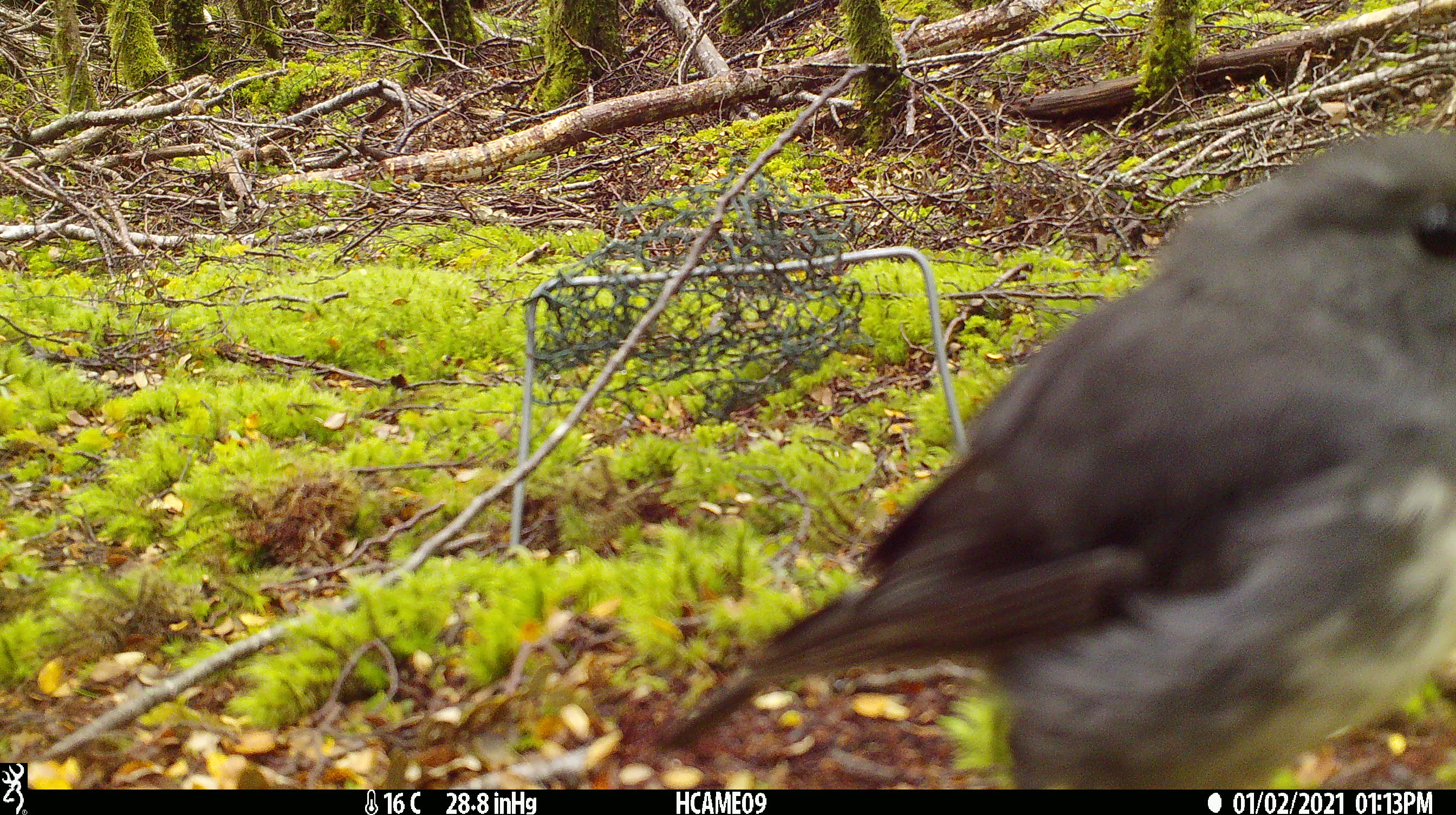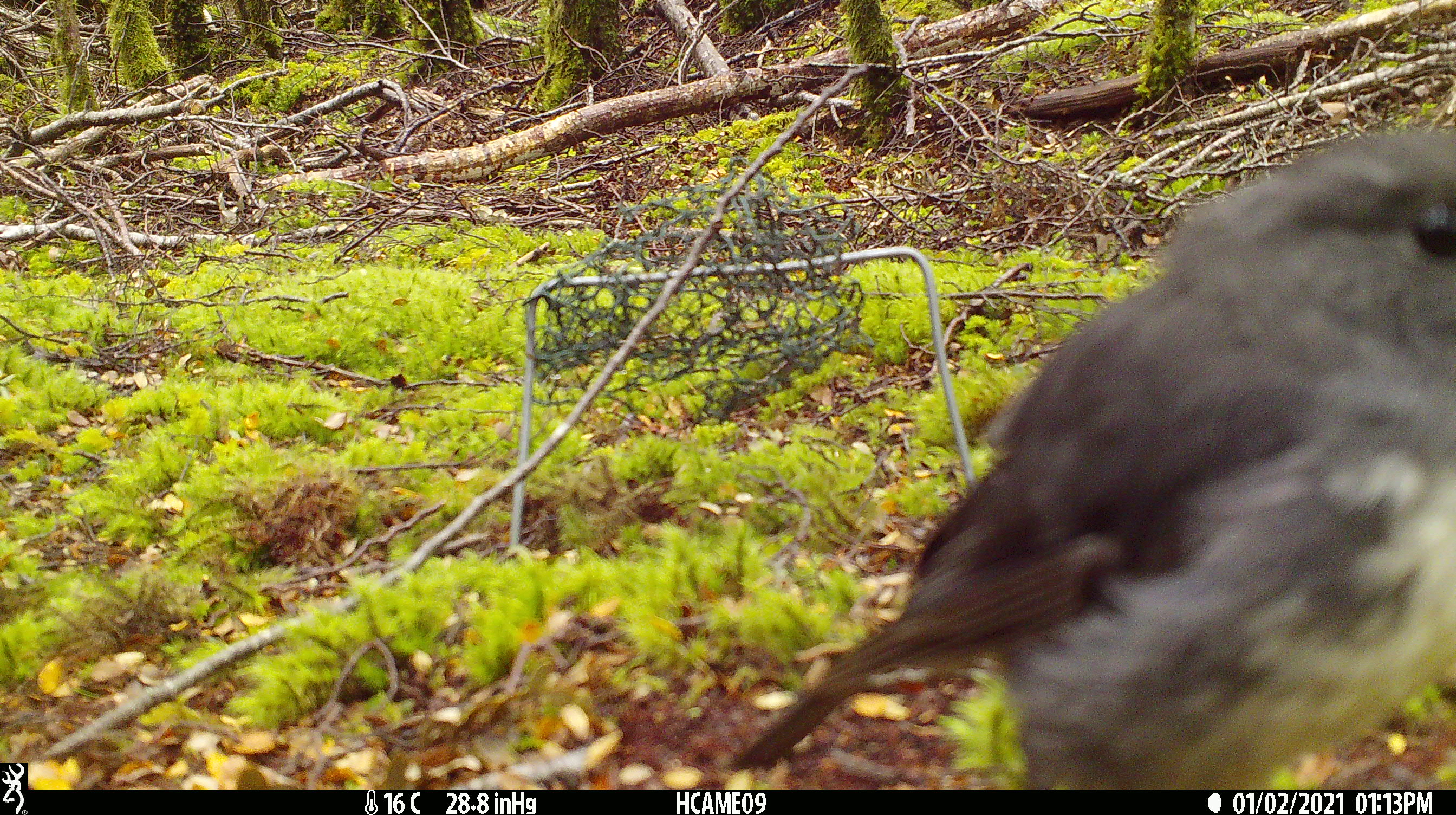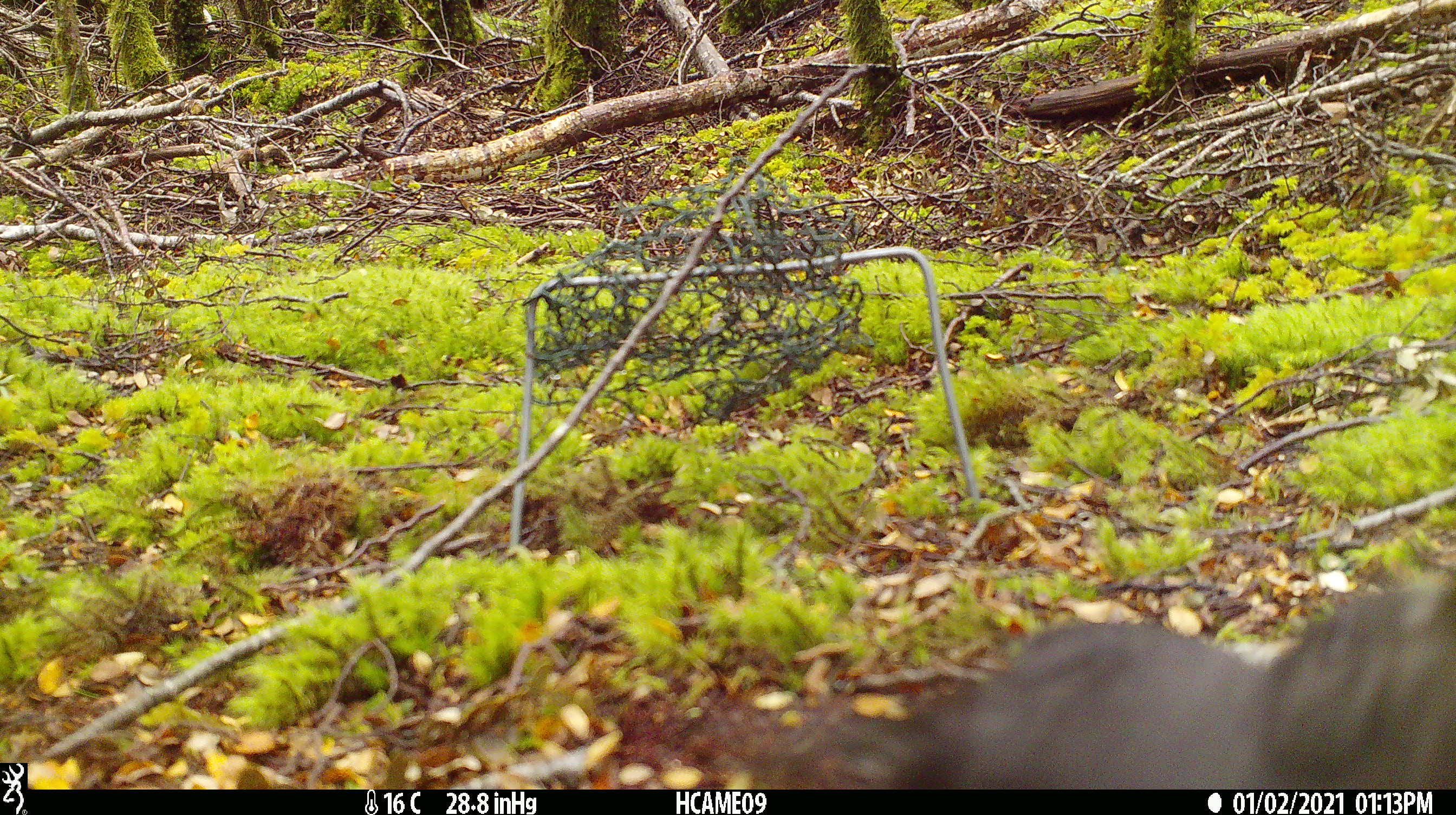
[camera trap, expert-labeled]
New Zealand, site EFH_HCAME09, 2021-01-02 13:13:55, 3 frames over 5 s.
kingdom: Animalia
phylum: Chordata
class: Aves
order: Passeriformes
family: Petroicidae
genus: Petroica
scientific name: Petroica australis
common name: new zealand robin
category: robin